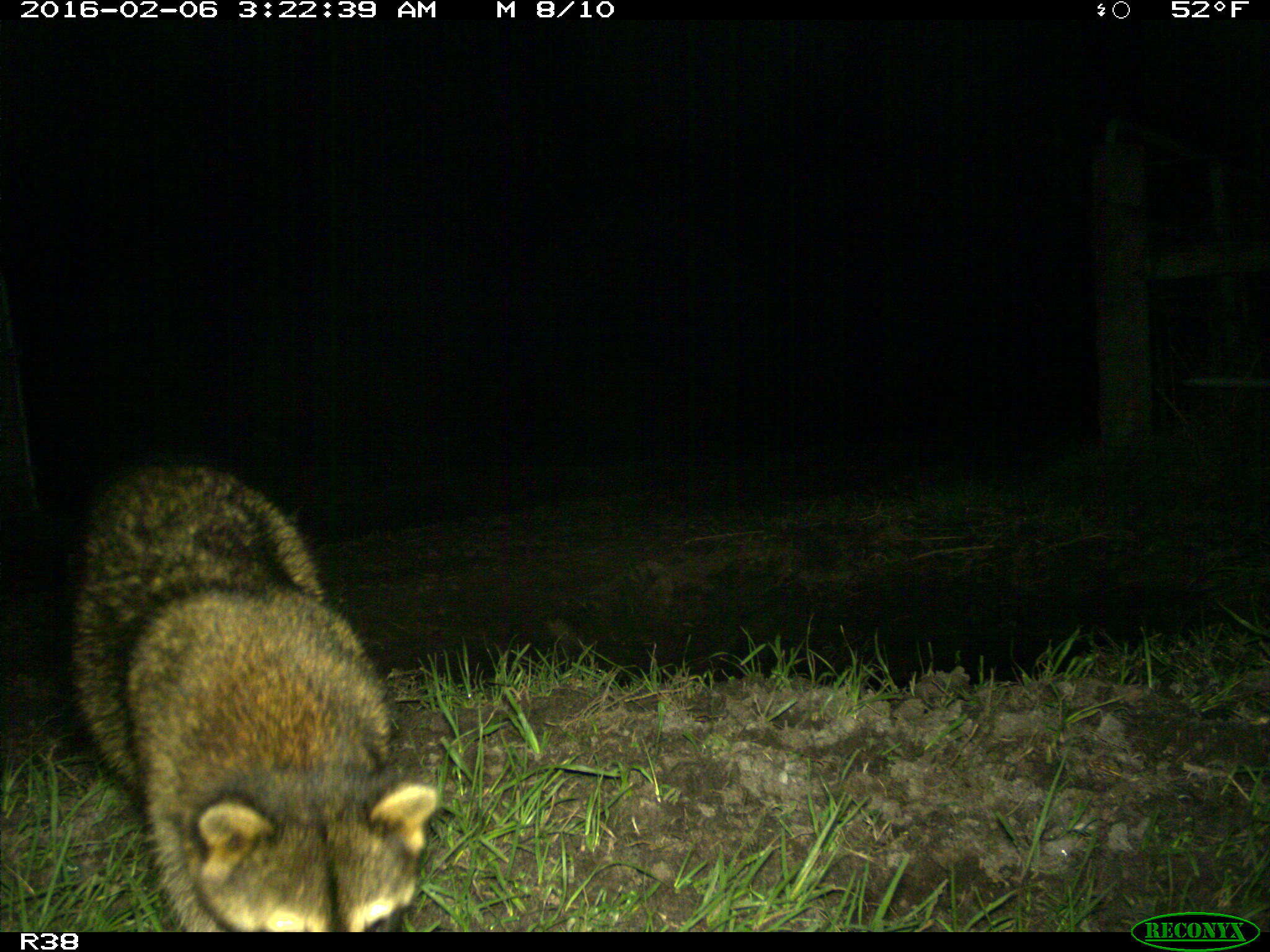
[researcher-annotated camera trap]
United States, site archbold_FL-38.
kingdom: Animalia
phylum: Chordata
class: Mammalia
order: Carnivora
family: Procyonidae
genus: Procyon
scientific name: Procyon lotor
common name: common raccoon